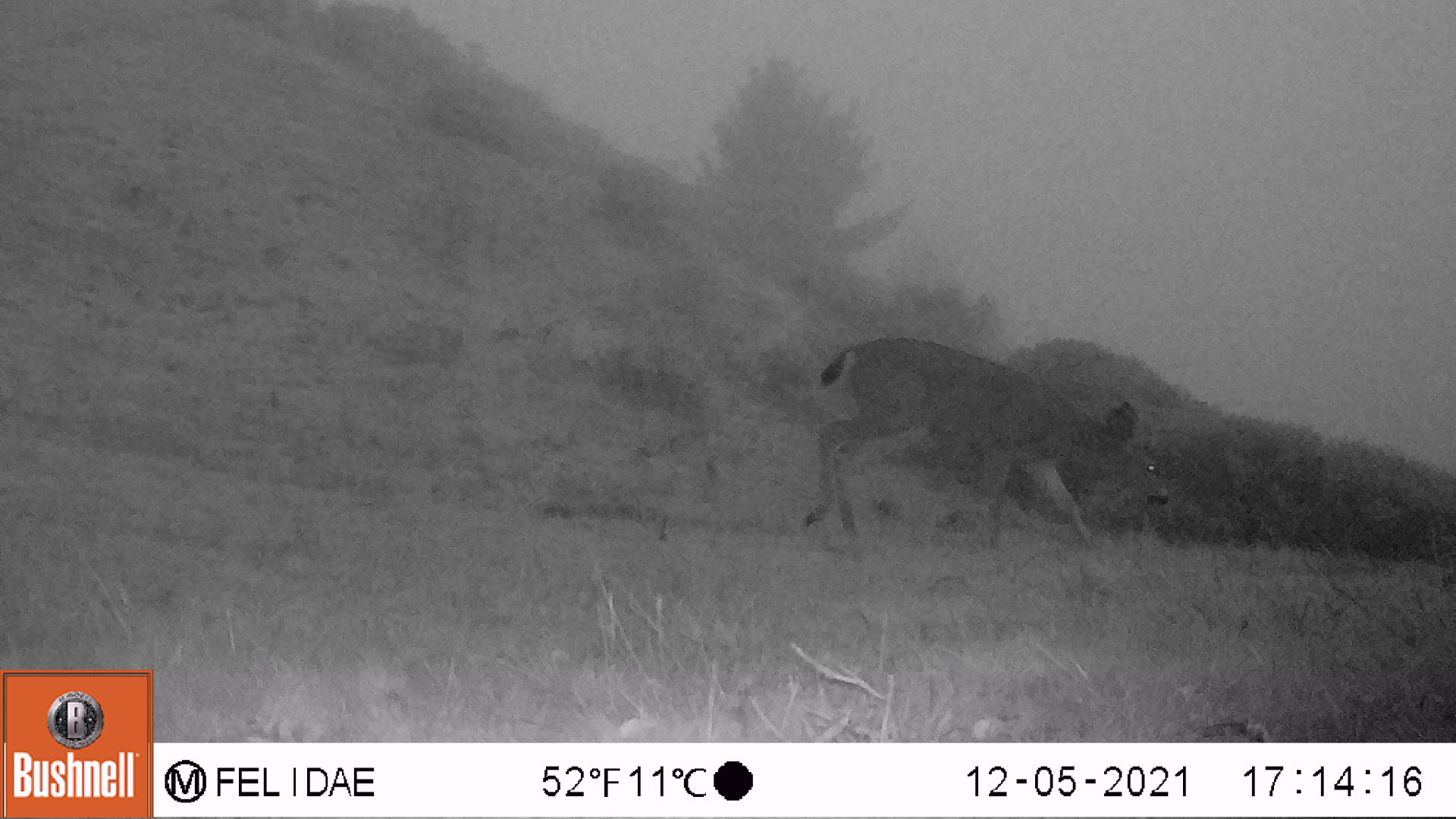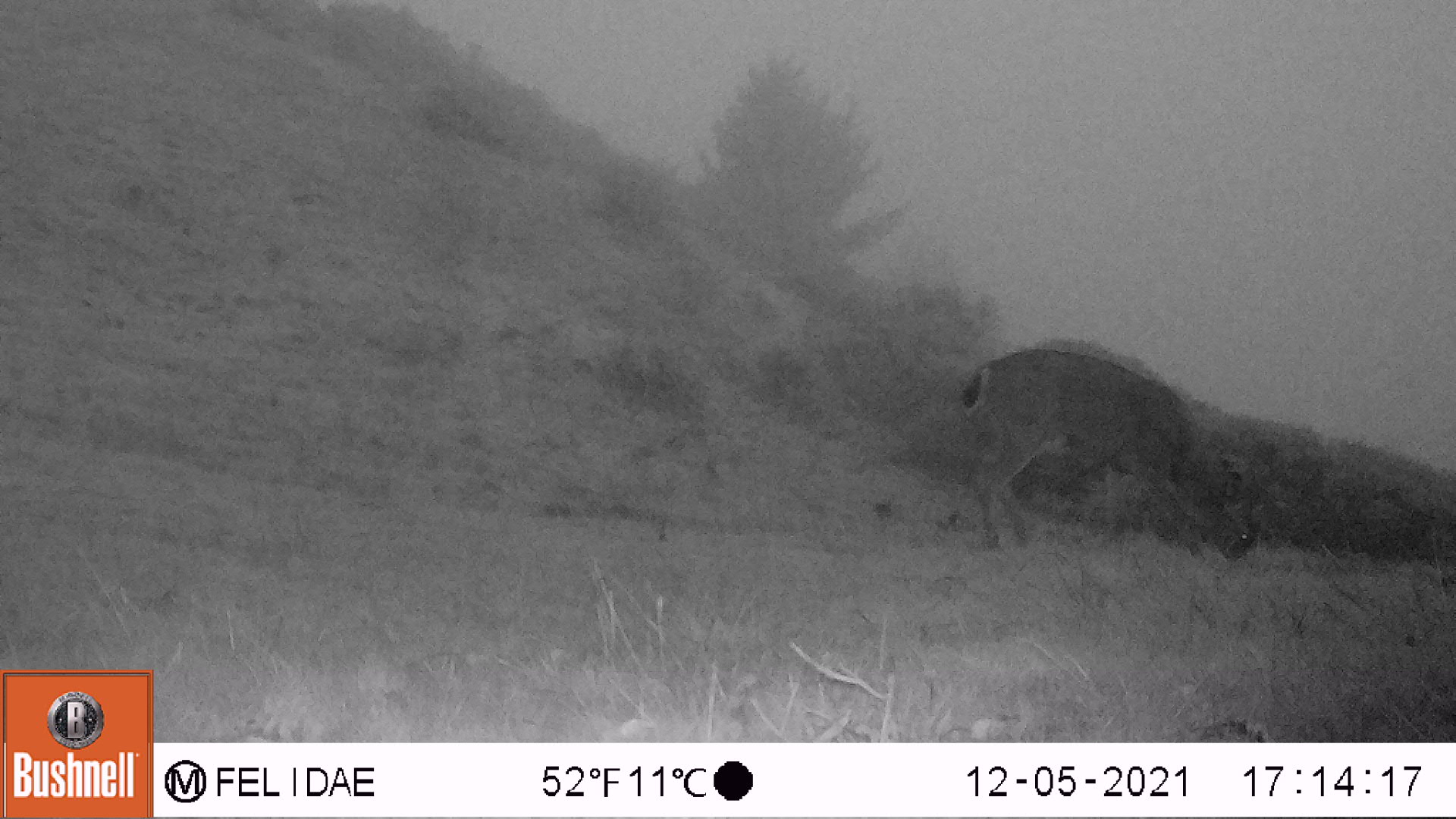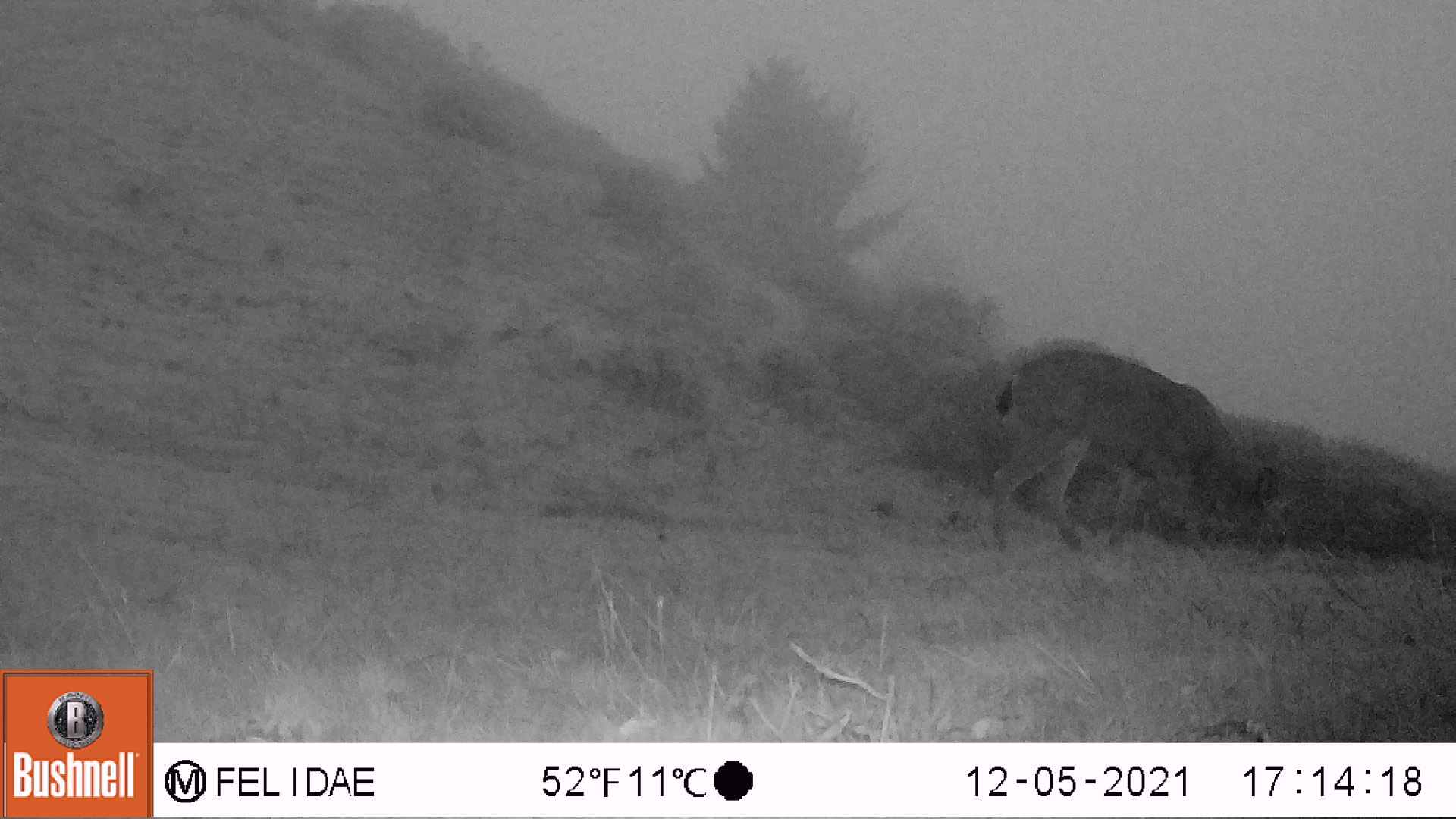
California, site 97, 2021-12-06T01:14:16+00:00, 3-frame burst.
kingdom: Animalia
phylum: Chordata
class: Mammalia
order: Artiodactyla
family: Cervidae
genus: Odocoileus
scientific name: Odocoileus hemionus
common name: mule deer